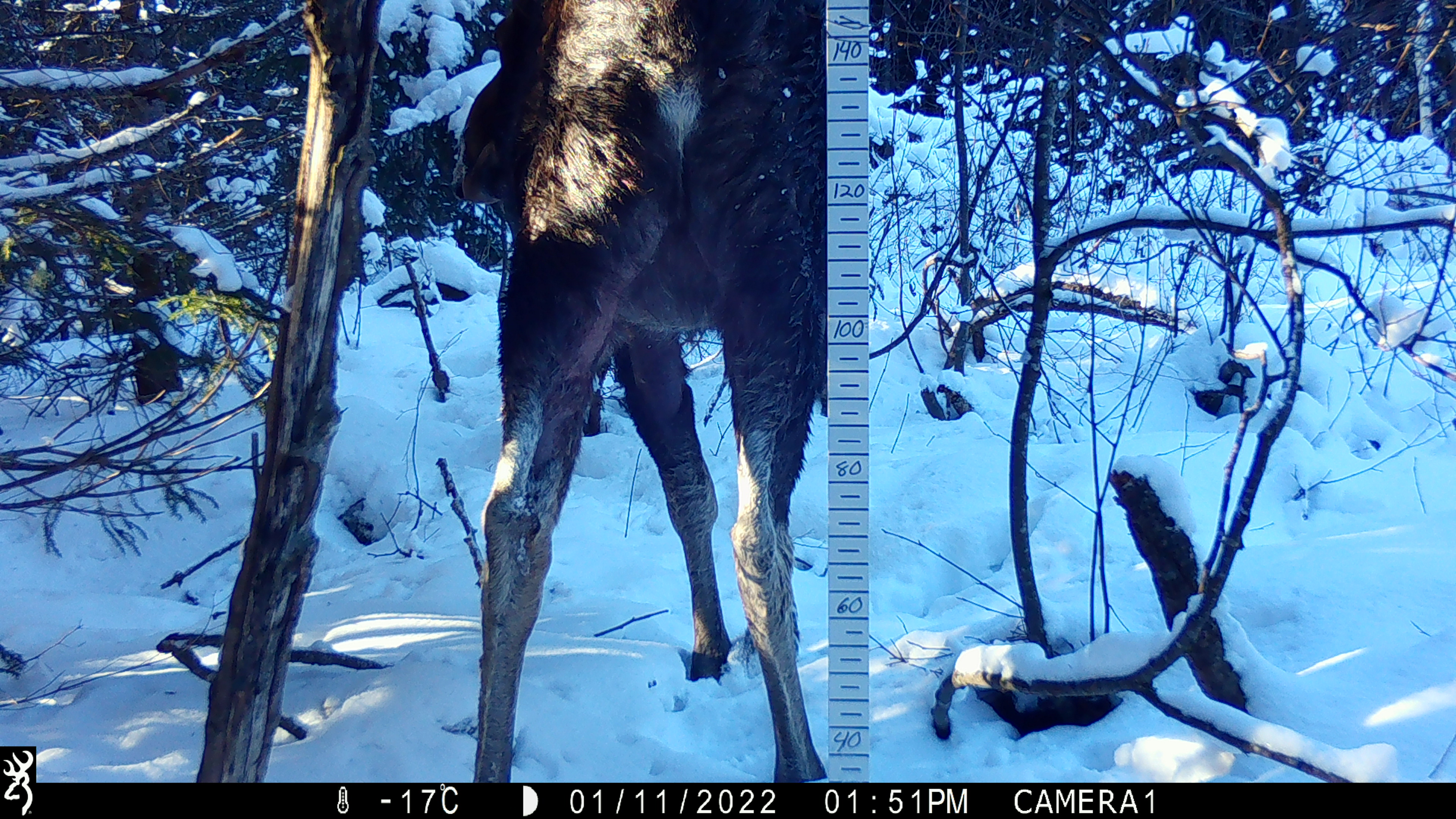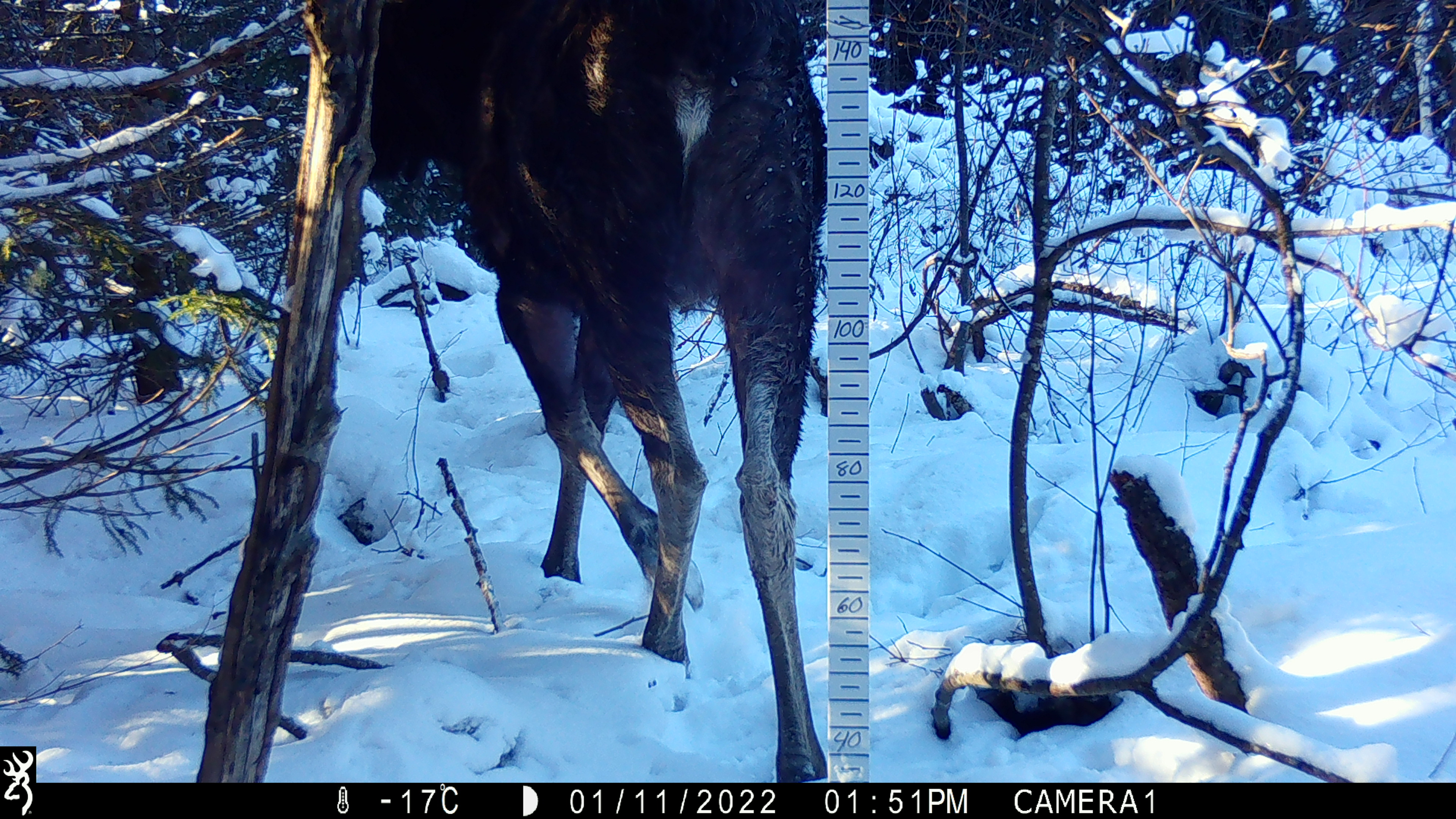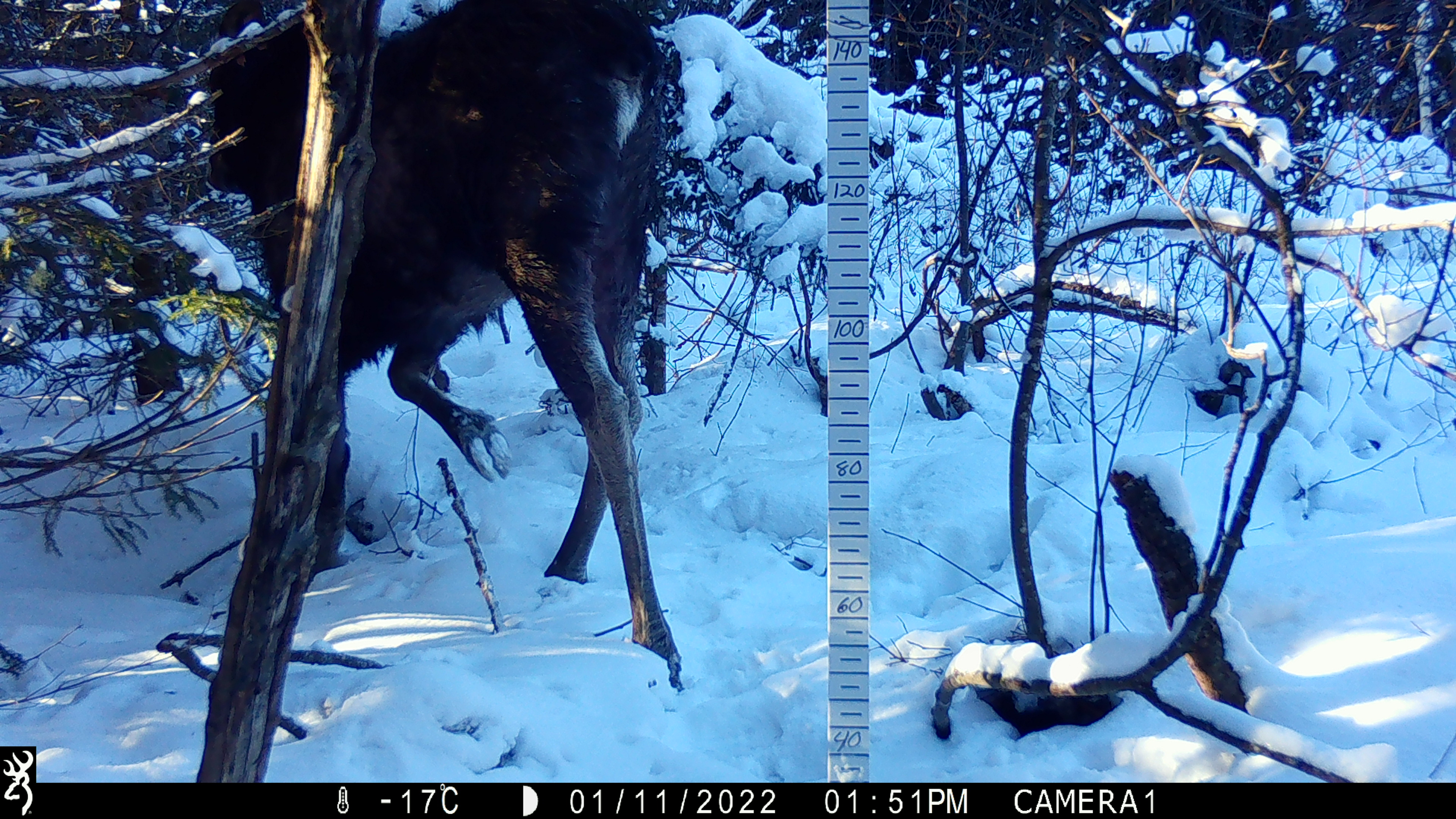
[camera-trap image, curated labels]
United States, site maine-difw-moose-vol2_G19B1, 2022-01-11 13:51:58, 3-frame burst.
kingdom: Animalia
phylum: Chordata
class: Mammalia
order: Artiodactyla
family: Cervidae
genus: Alces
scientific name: Alces alces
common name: moose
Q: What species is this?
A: Moose (Alces alces).